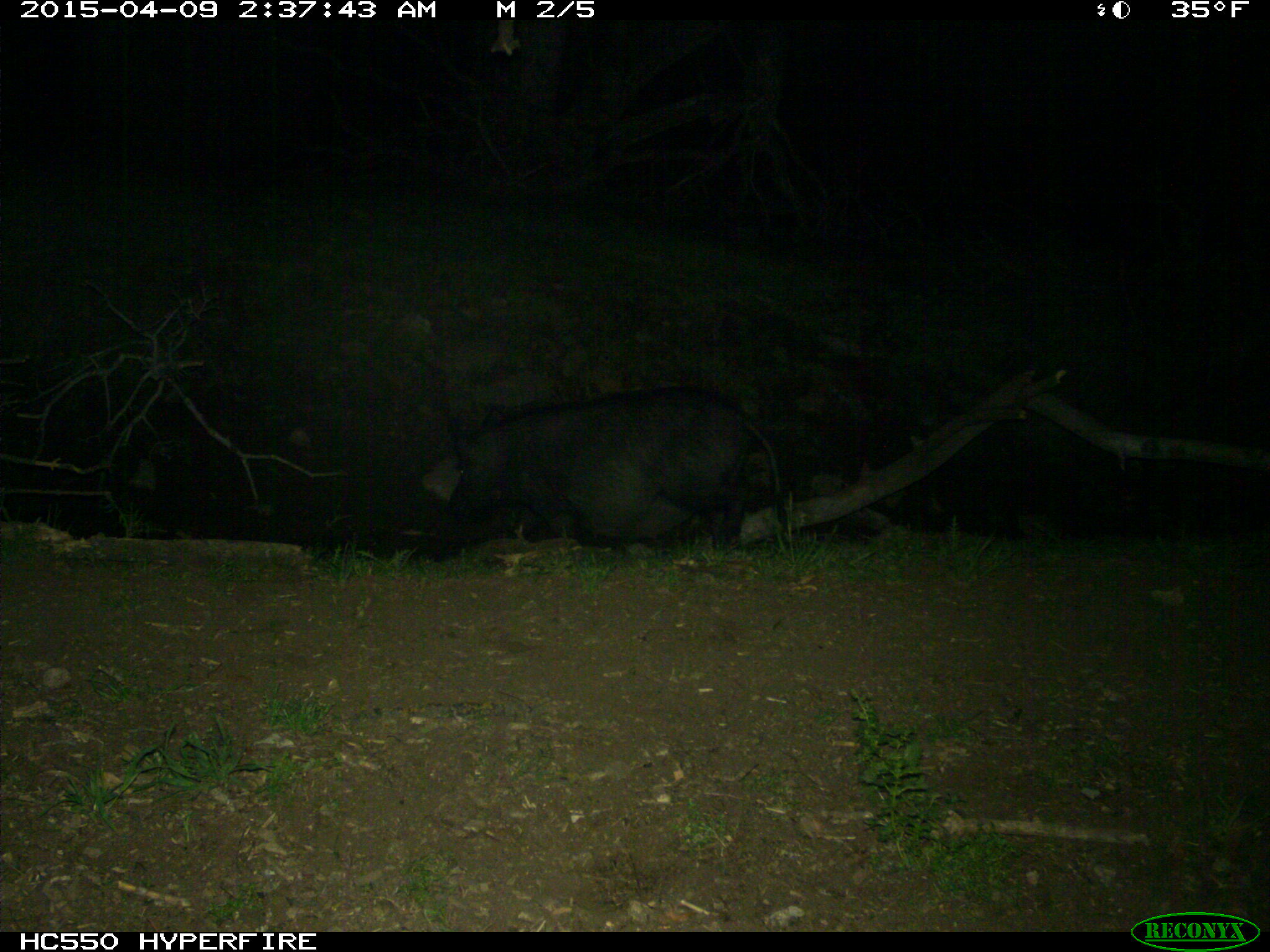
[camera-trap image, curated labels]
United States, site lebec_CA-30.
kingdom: Animalia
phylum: Chordata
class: Mammalia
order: Artiodactyla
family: Suidae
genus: Sus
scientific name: Sus scrofa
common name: wild boar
Sus scrofa (wild boar).